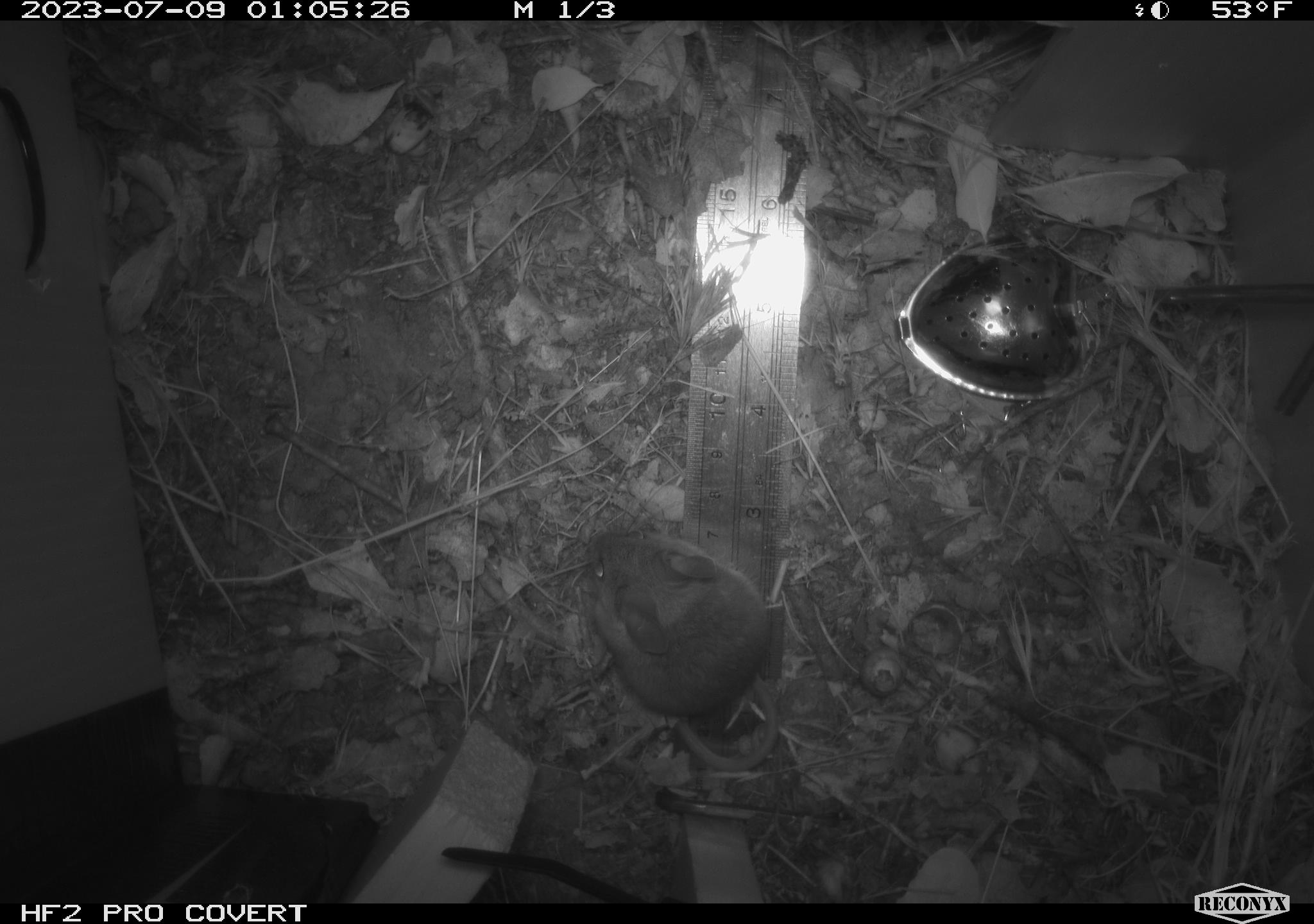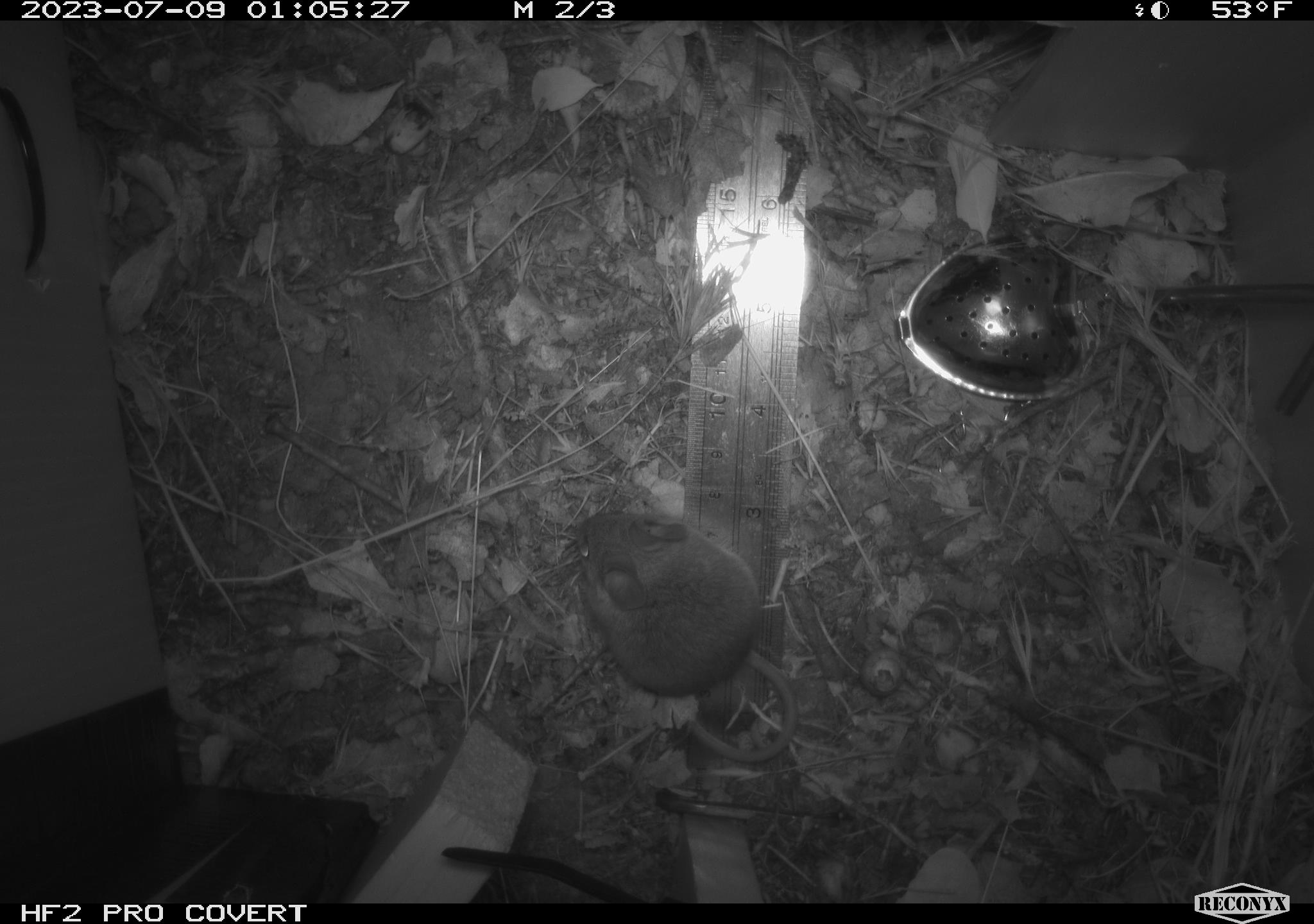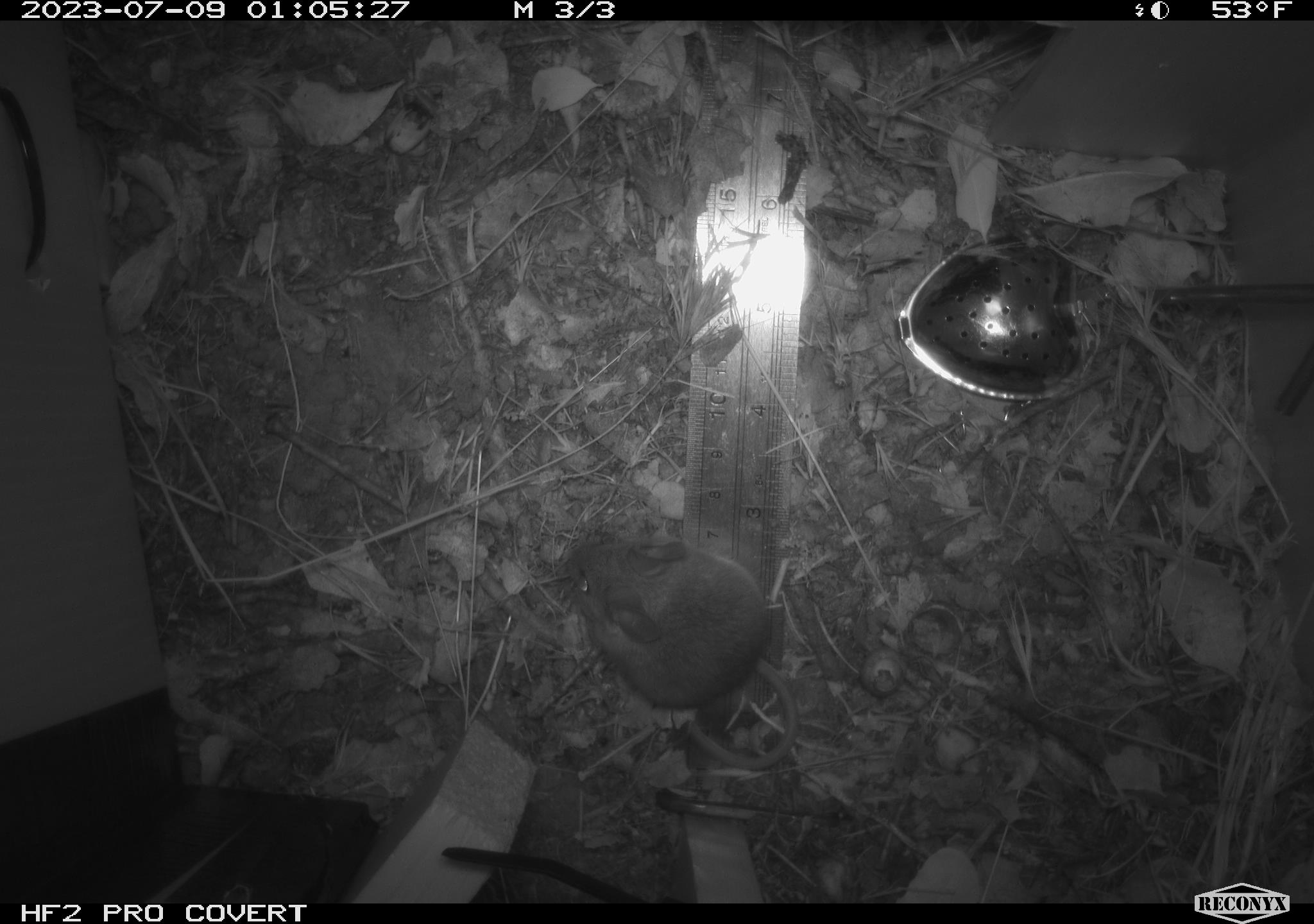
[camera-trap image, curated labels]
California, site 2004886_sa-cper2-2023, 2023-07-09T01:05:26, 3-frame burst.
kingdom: Animalia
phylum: Chordata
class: Mammalia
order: Rodentia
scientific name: Rodentia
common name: mouse species